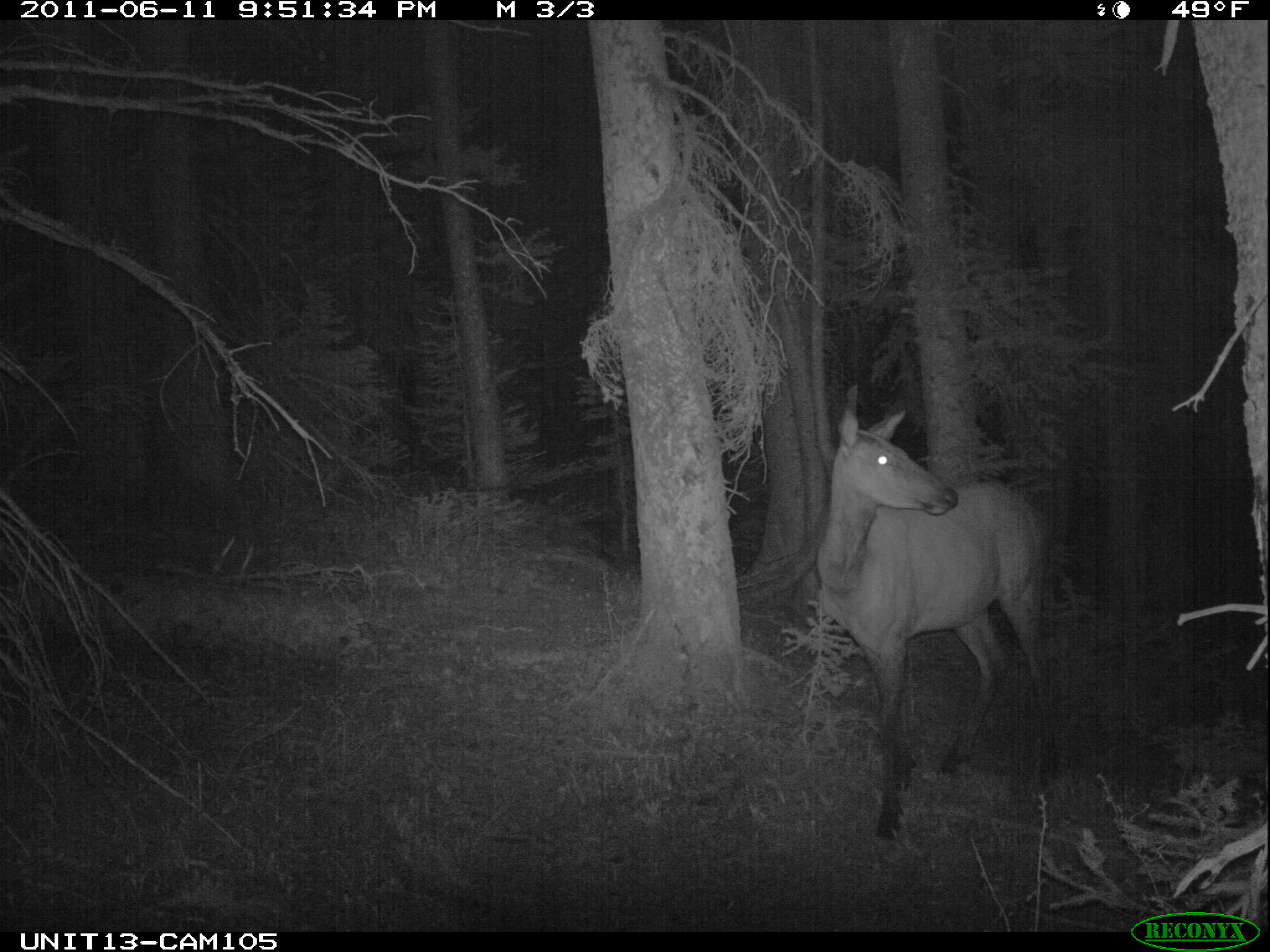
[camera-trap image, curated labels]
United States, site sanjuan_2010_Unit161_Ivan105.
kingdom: Animalia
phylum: Chordata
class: Mammalia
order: Artiodactyla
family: Cervidae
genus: Cervus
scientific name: Cervus elaphus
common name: red deer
Cervus elaphus (red deer).